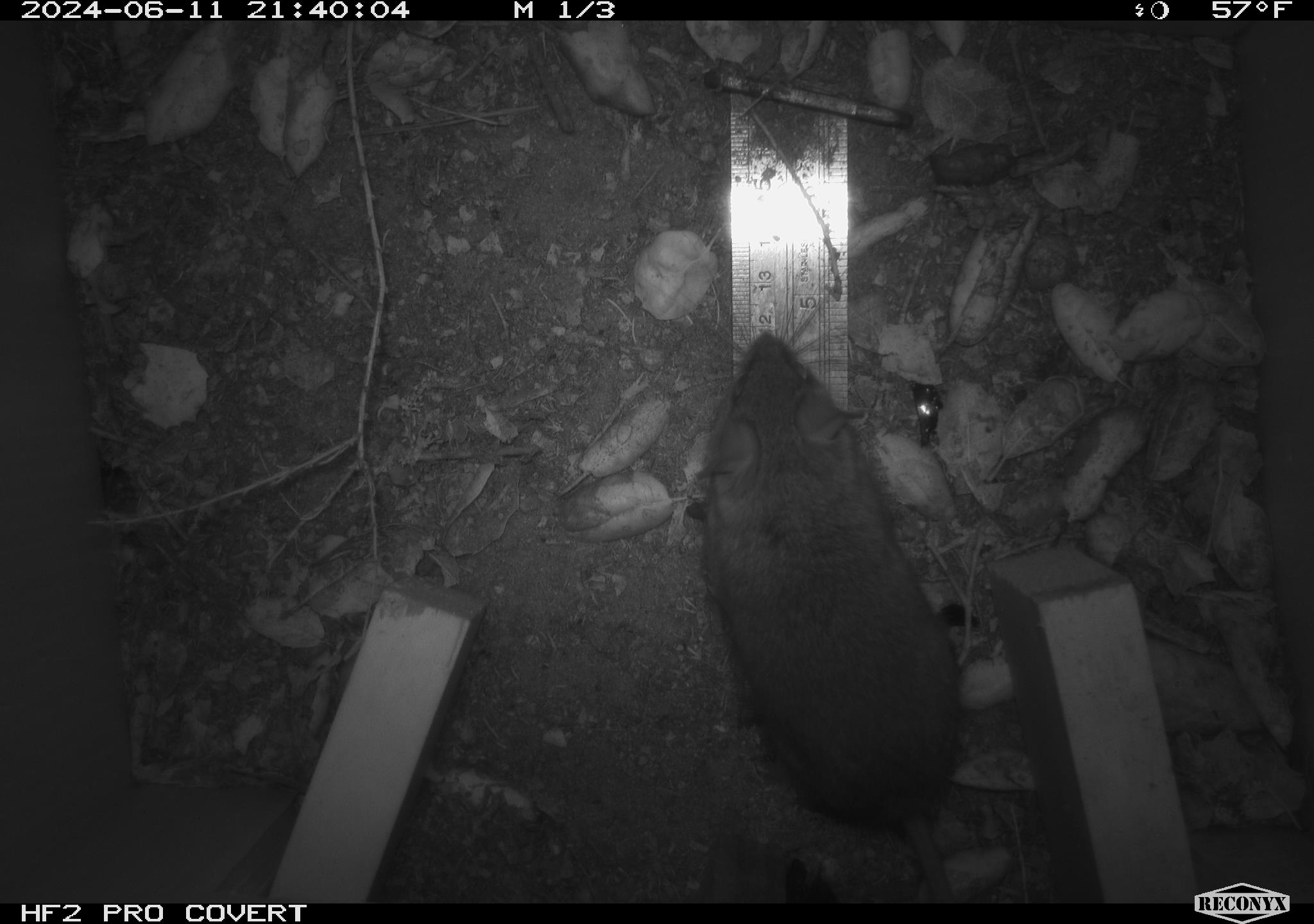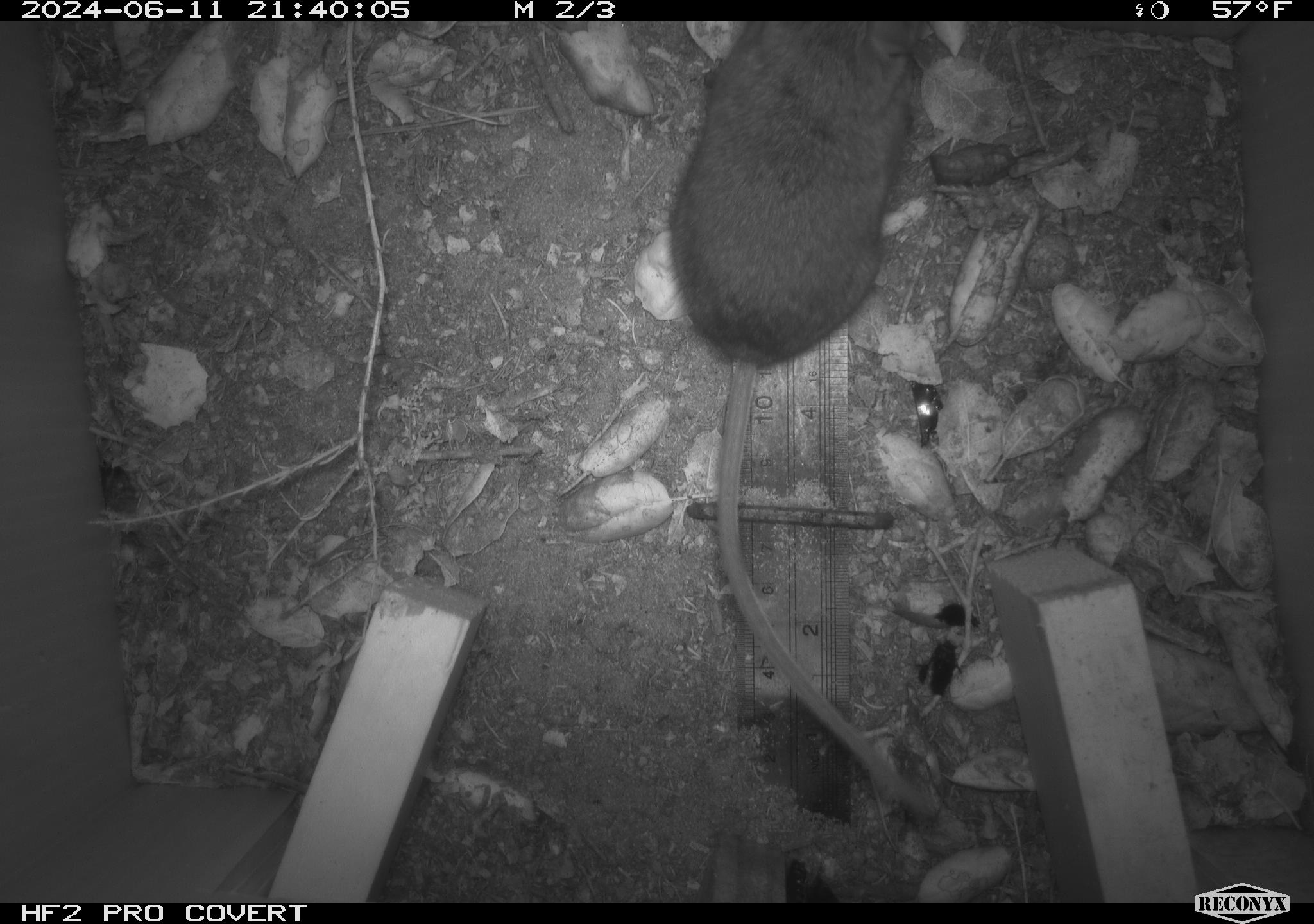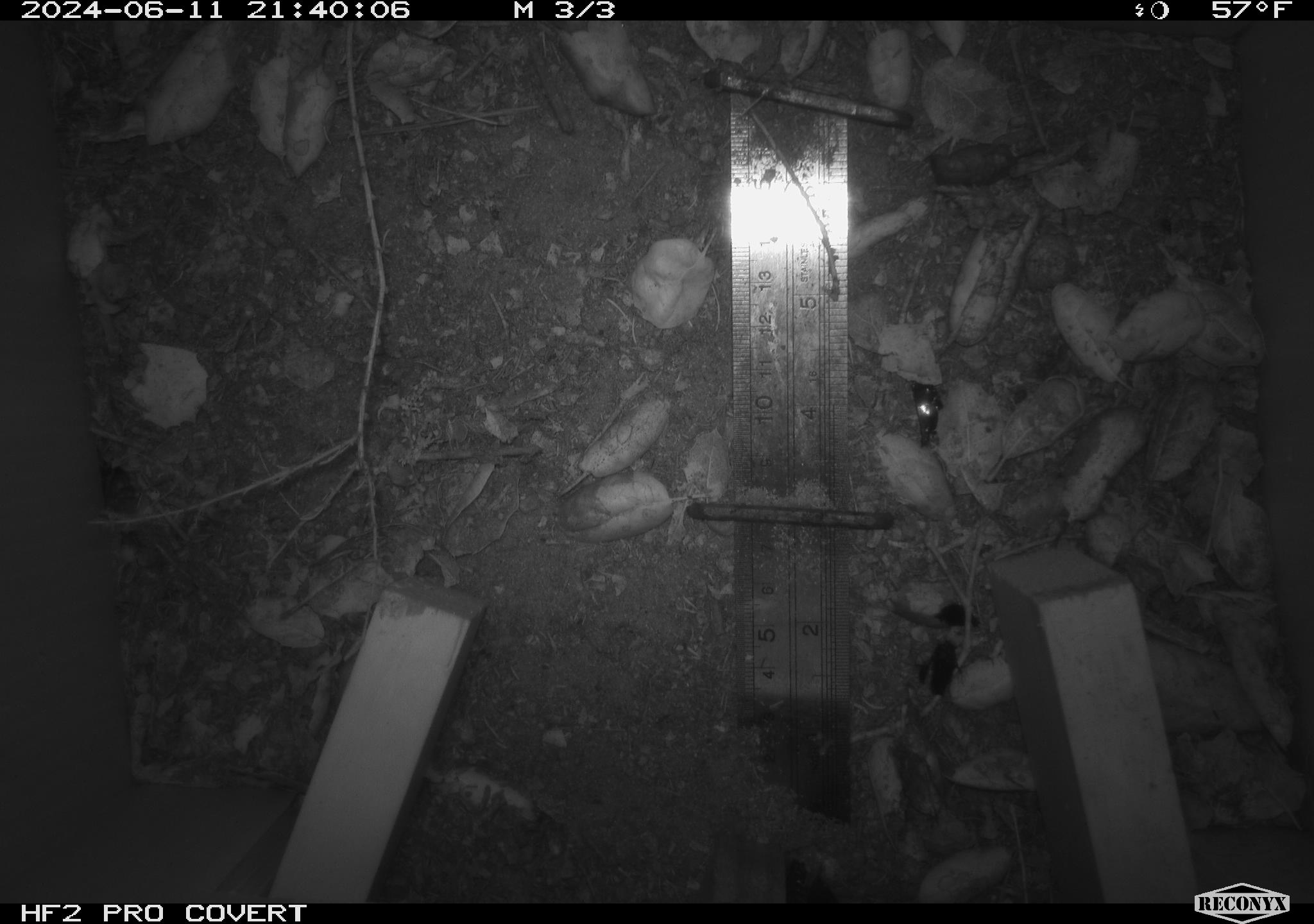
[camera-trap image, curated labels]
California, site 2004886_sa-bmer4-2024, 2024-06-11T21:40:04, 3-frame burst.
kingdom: Animalia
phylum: Chordata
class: Mammalia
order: Rodentia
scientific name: Rodentia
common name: woodrat or rat or mouse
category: woodrat or rat or mouse species